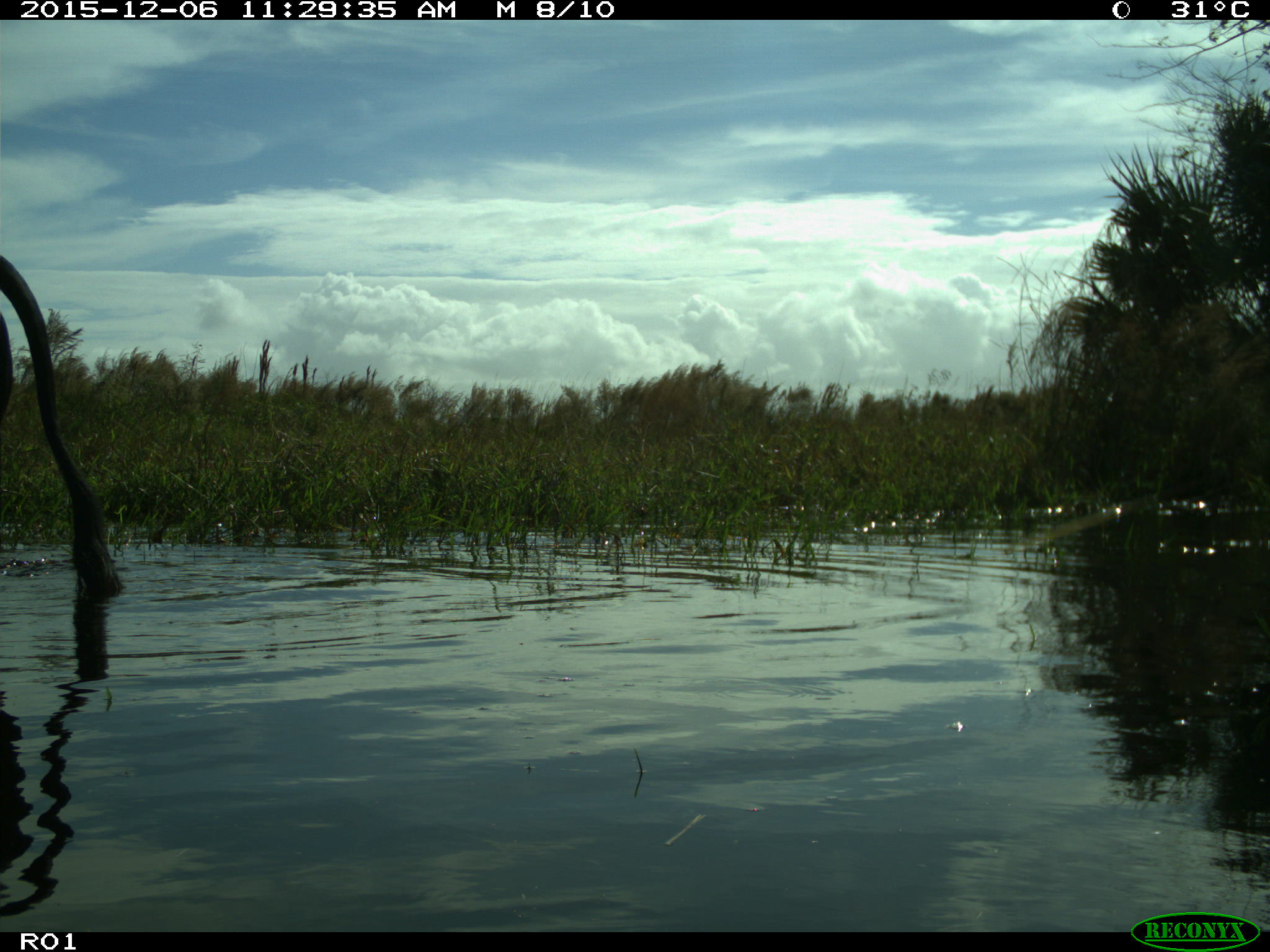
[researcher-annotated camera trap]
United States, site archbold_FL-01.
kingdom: Animalia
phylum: Chordata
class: Mammalia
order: Artiodactyla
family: Bovidae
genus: Bos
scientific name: Bos taurus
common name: domestic cow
Bos taurus (domestic cow).